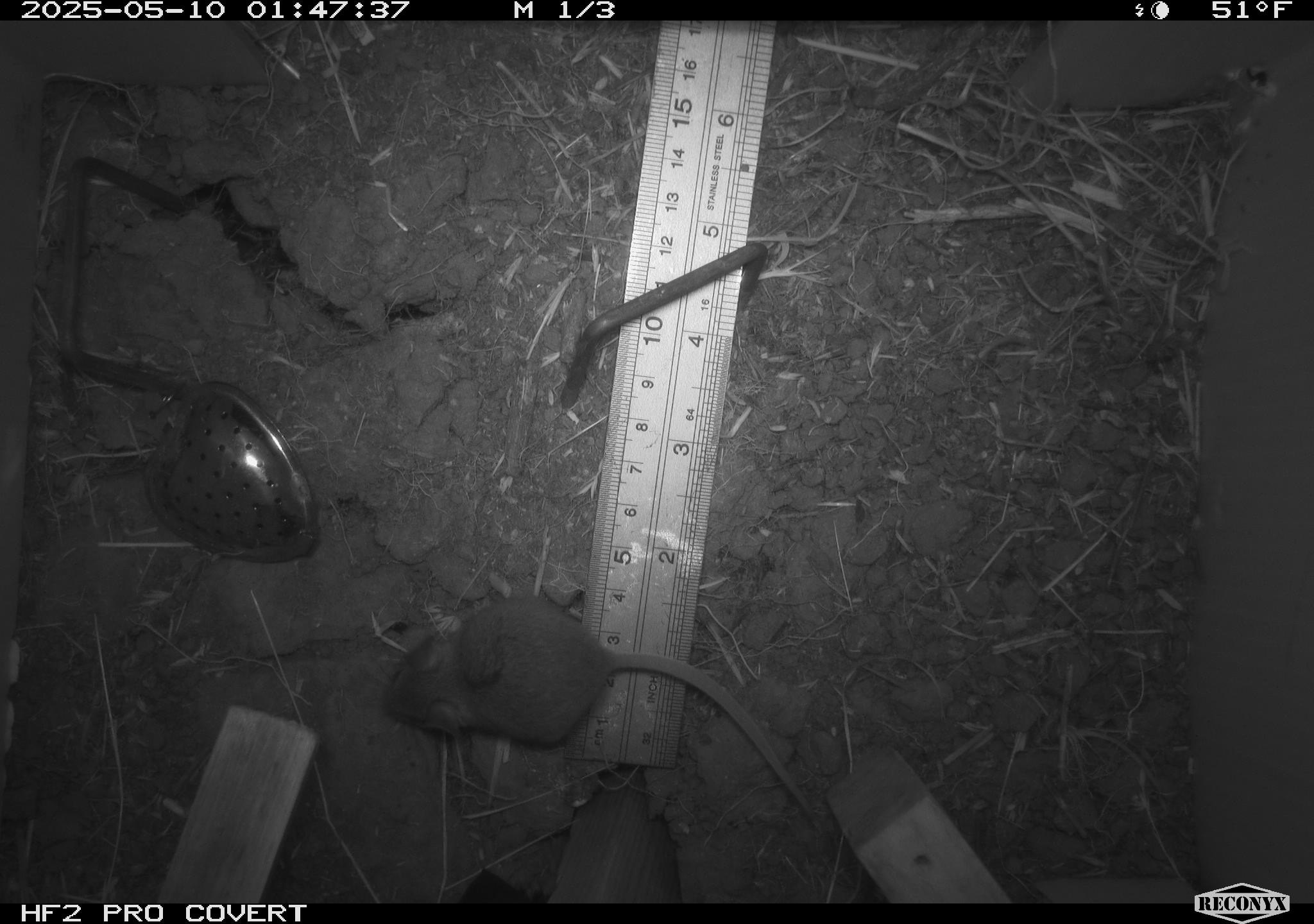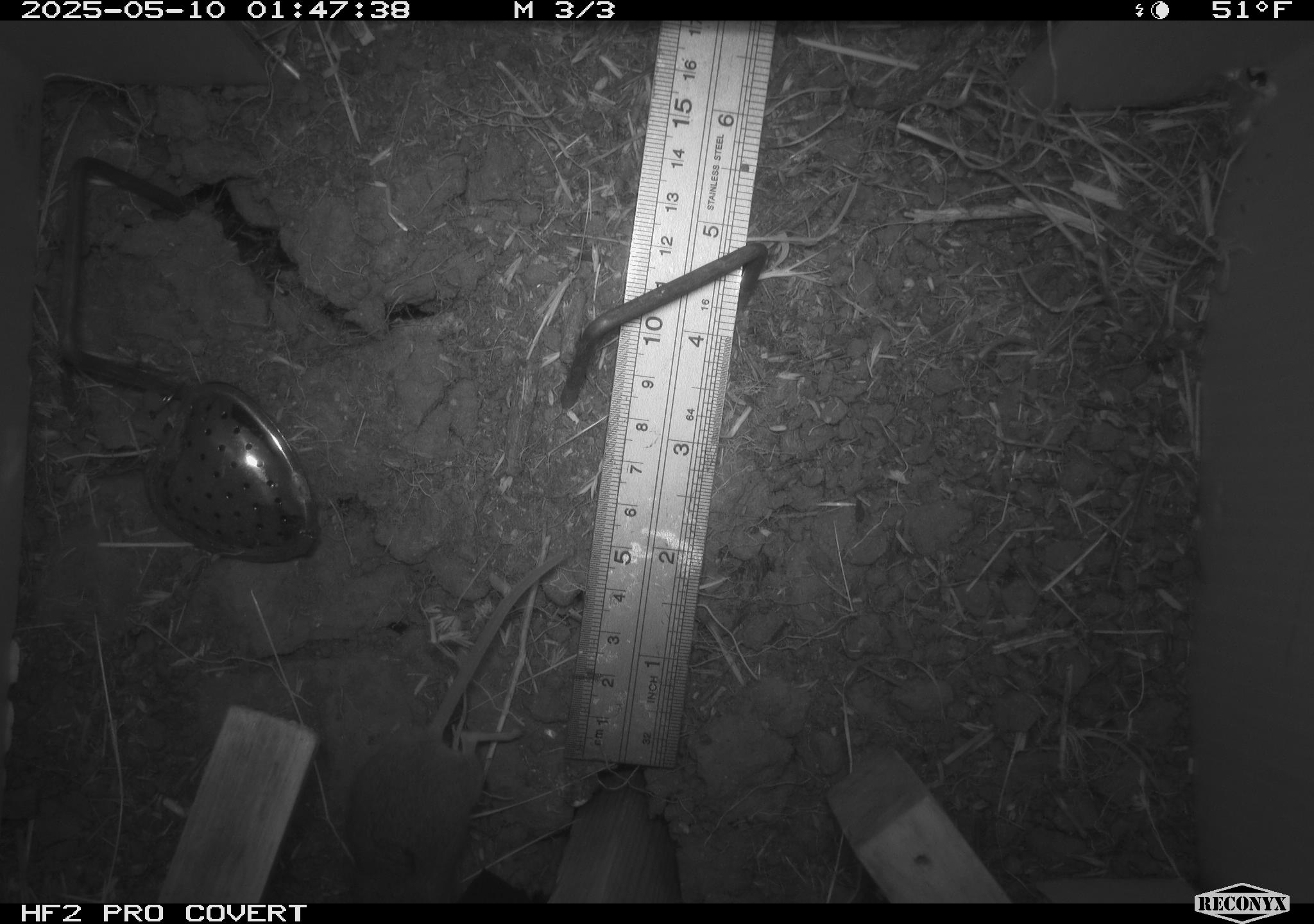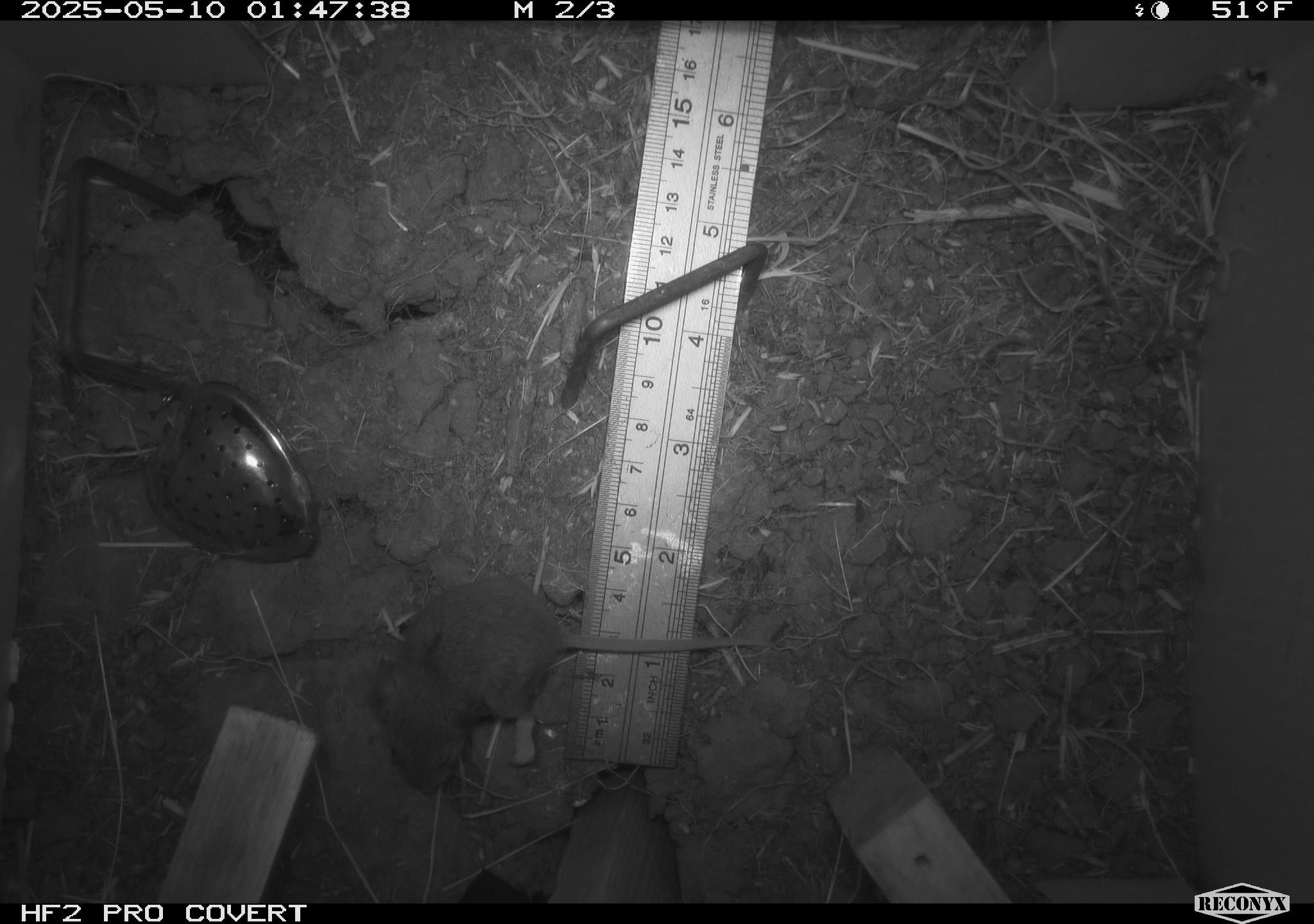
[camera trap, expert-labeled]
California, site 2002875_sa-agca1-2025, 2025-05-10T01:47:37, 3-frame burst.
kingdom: Animalia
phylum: Chordata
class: Mammalia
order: Rodentia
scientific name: Rodentia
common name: mouse species